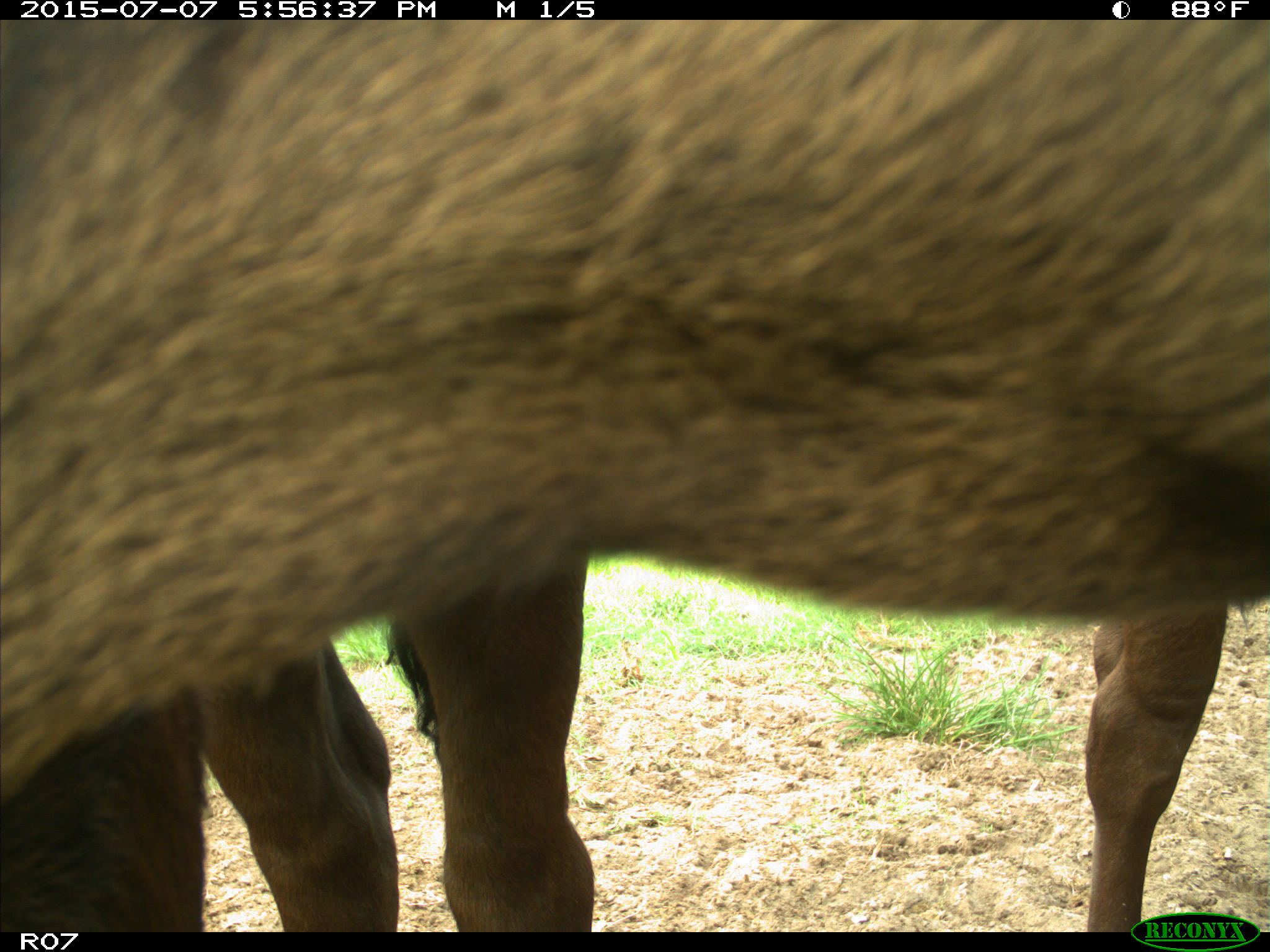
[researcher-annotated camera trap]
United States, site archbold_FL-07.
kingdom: Animalia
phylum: Chordata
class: Mammalia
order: Artiodactyla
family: Bovidae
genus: Bos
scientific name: Bos taurus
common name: domestic cow